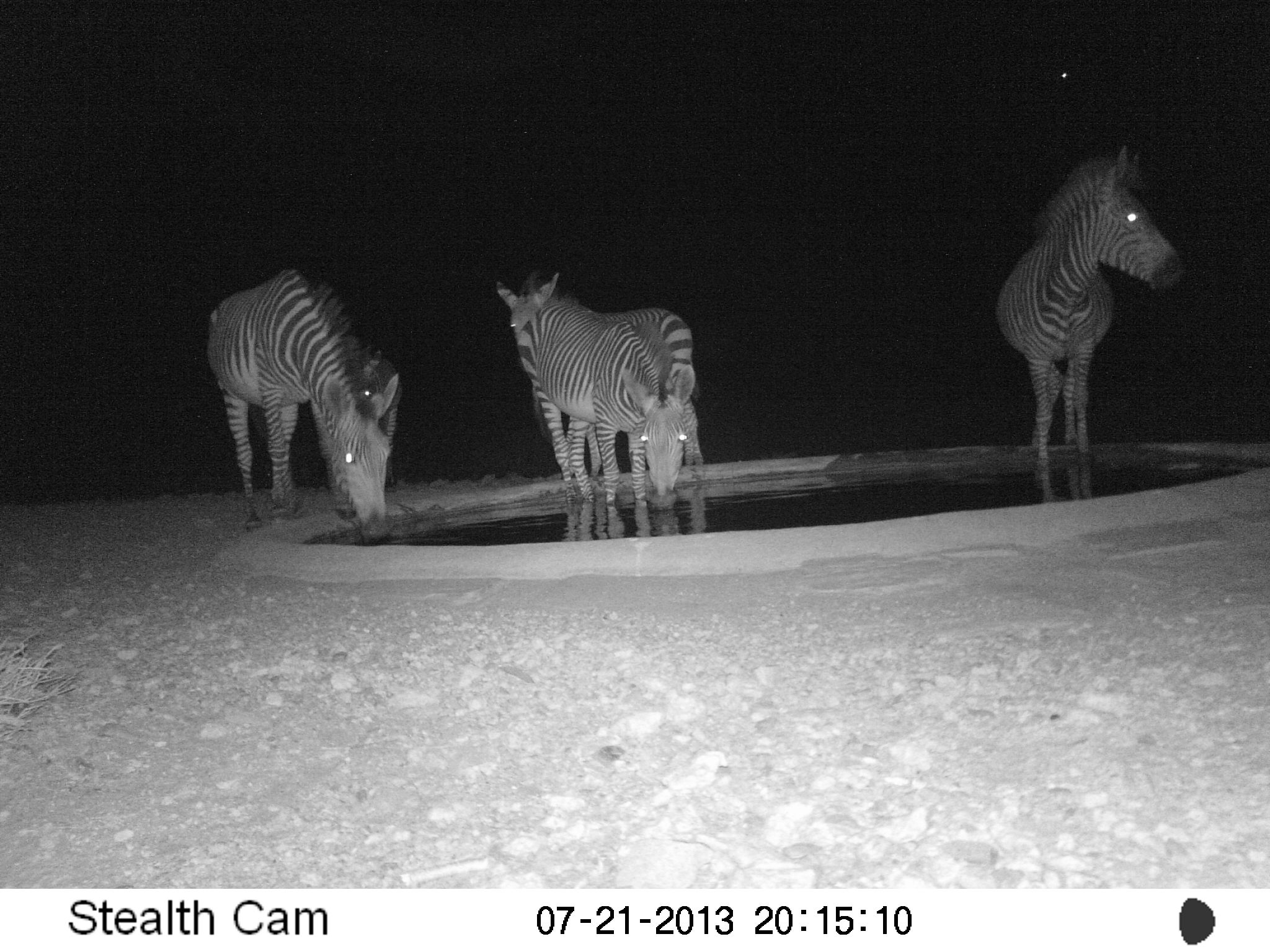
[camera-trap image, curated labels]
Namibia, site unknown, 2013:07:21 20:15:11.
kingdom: Animalia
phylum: Chordata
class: Mammalia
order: Perissodactyla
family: Equidae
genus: Equus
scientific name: Equus zebra hartmannae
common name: hartmann's mountain zebra